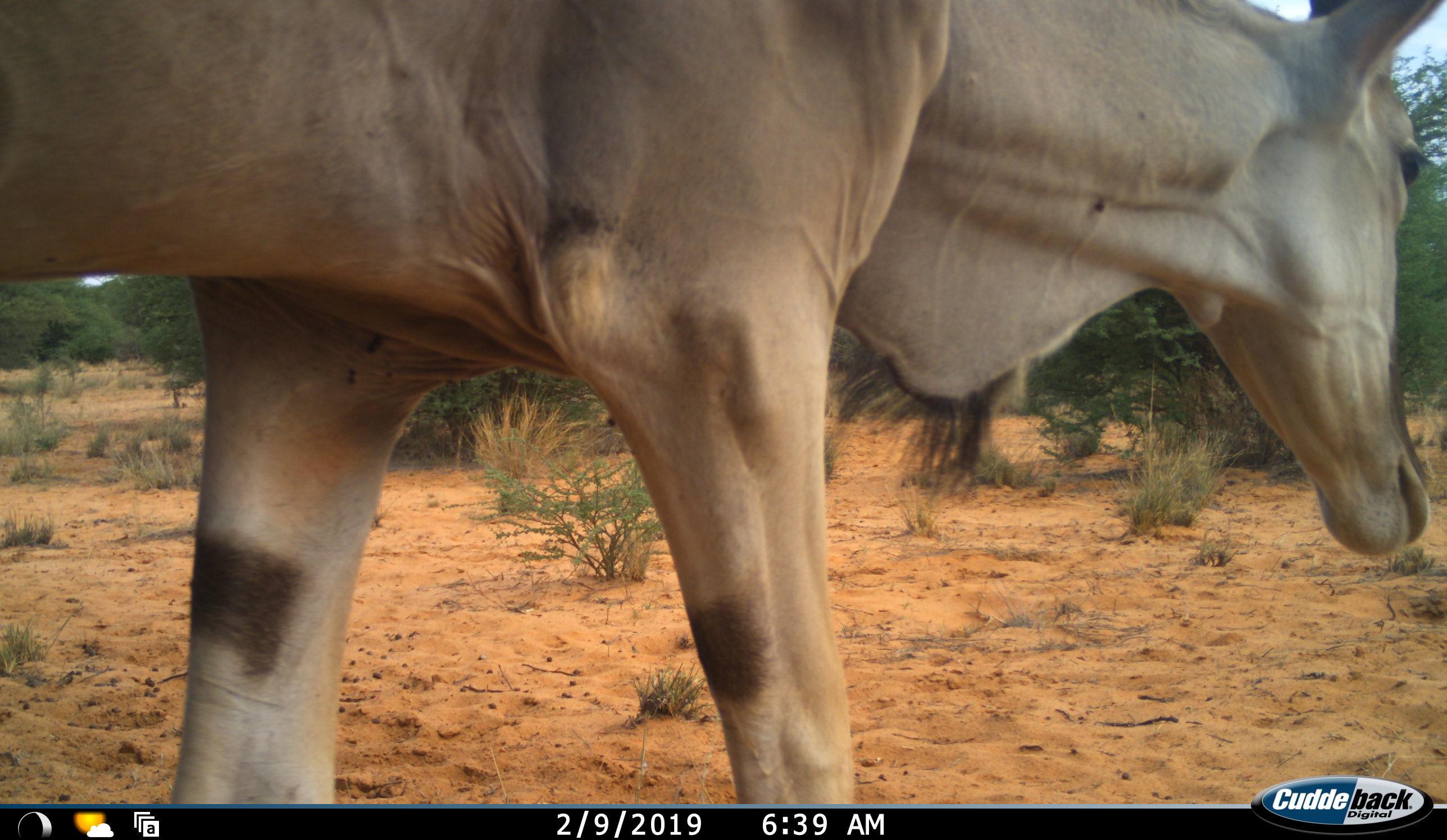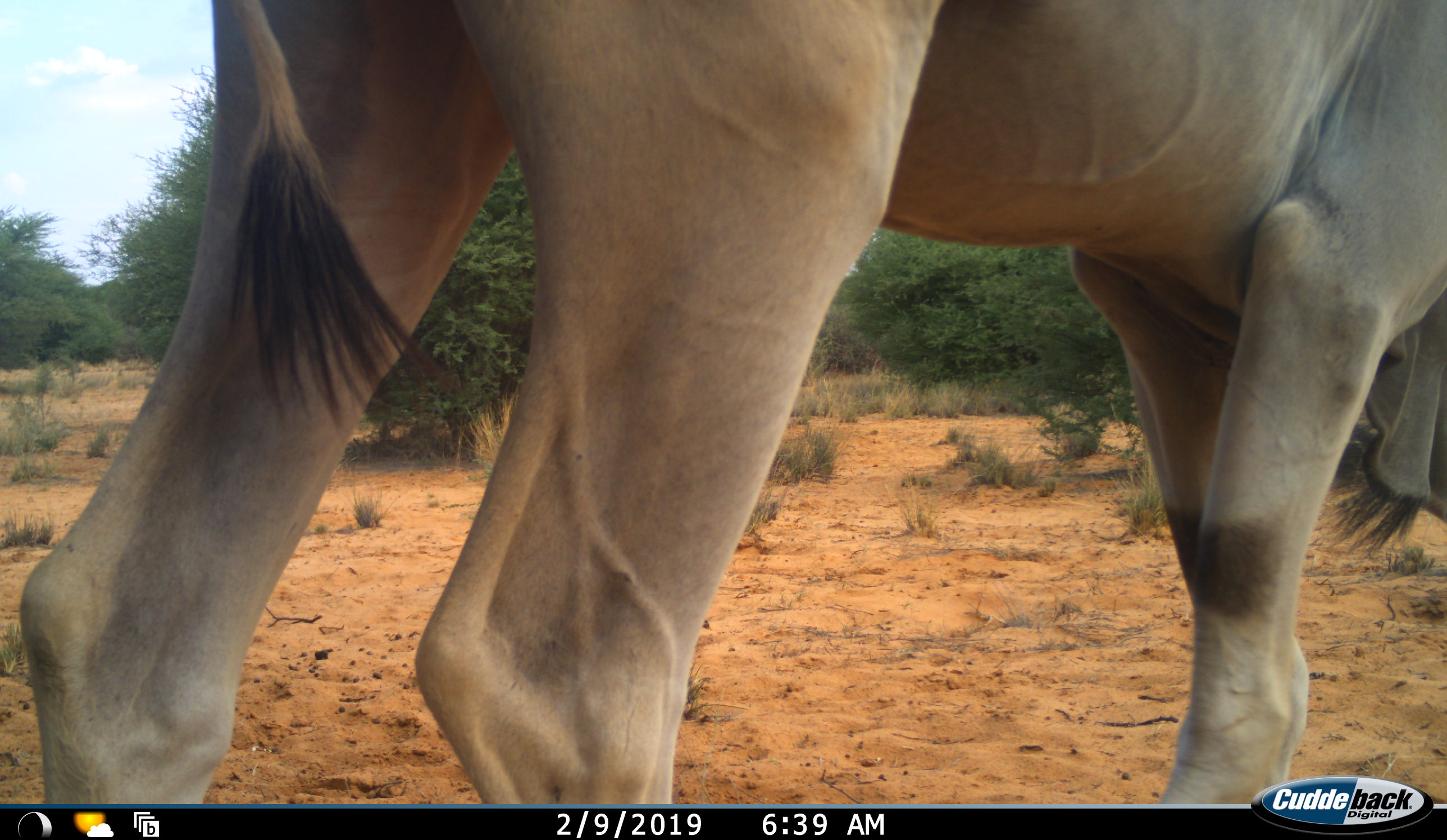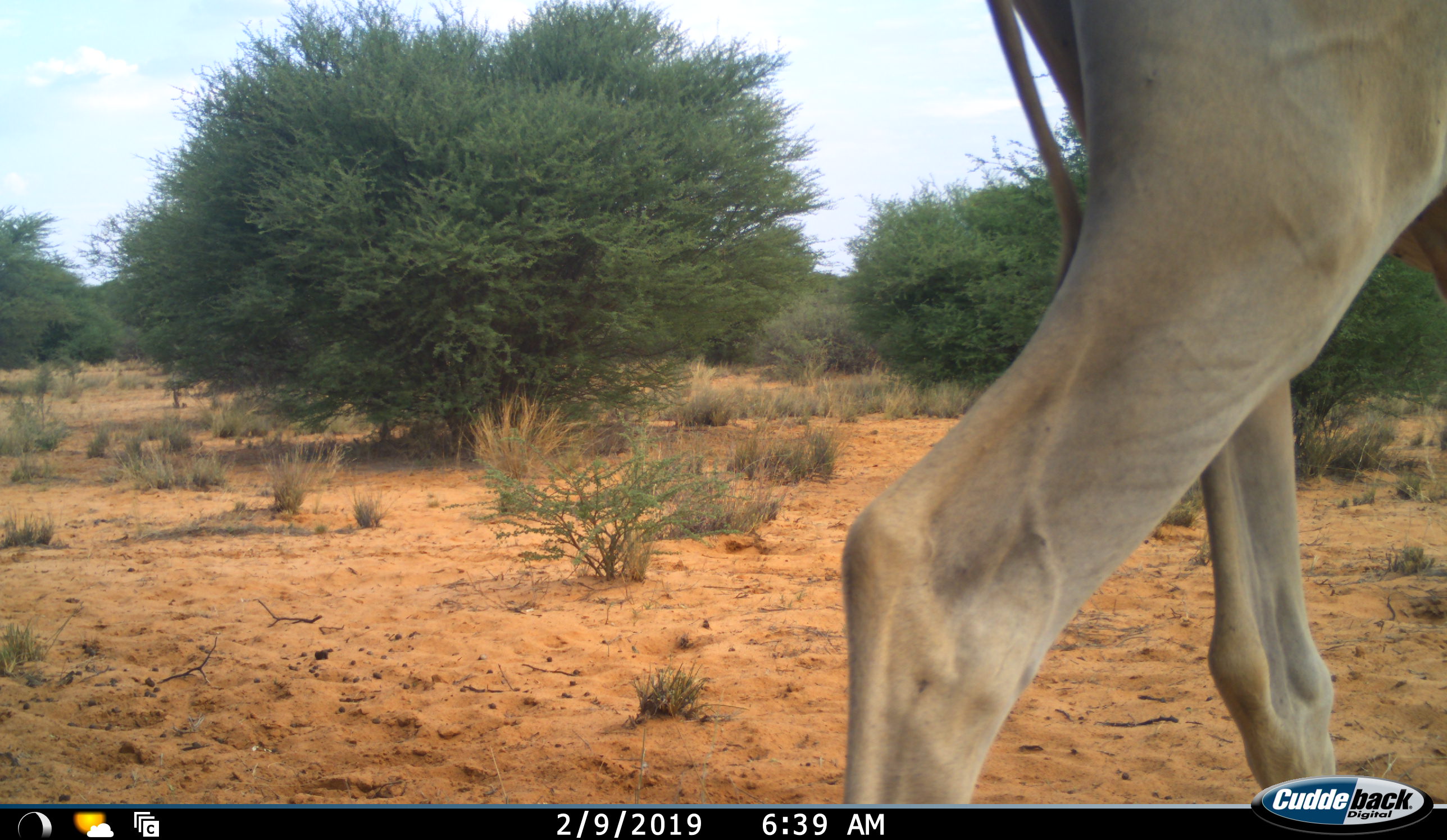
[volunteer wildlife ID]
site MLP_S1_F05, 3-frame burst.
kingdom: Animalia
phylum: Chordata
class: Mammalia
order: Artiodactyla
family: Bovidae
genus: Tragelaphus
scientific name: Tragelaphus oryx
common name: eland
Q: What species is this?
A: Eland (Tragelaphus oryx).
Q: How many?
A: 1.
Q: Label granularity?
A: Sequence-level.